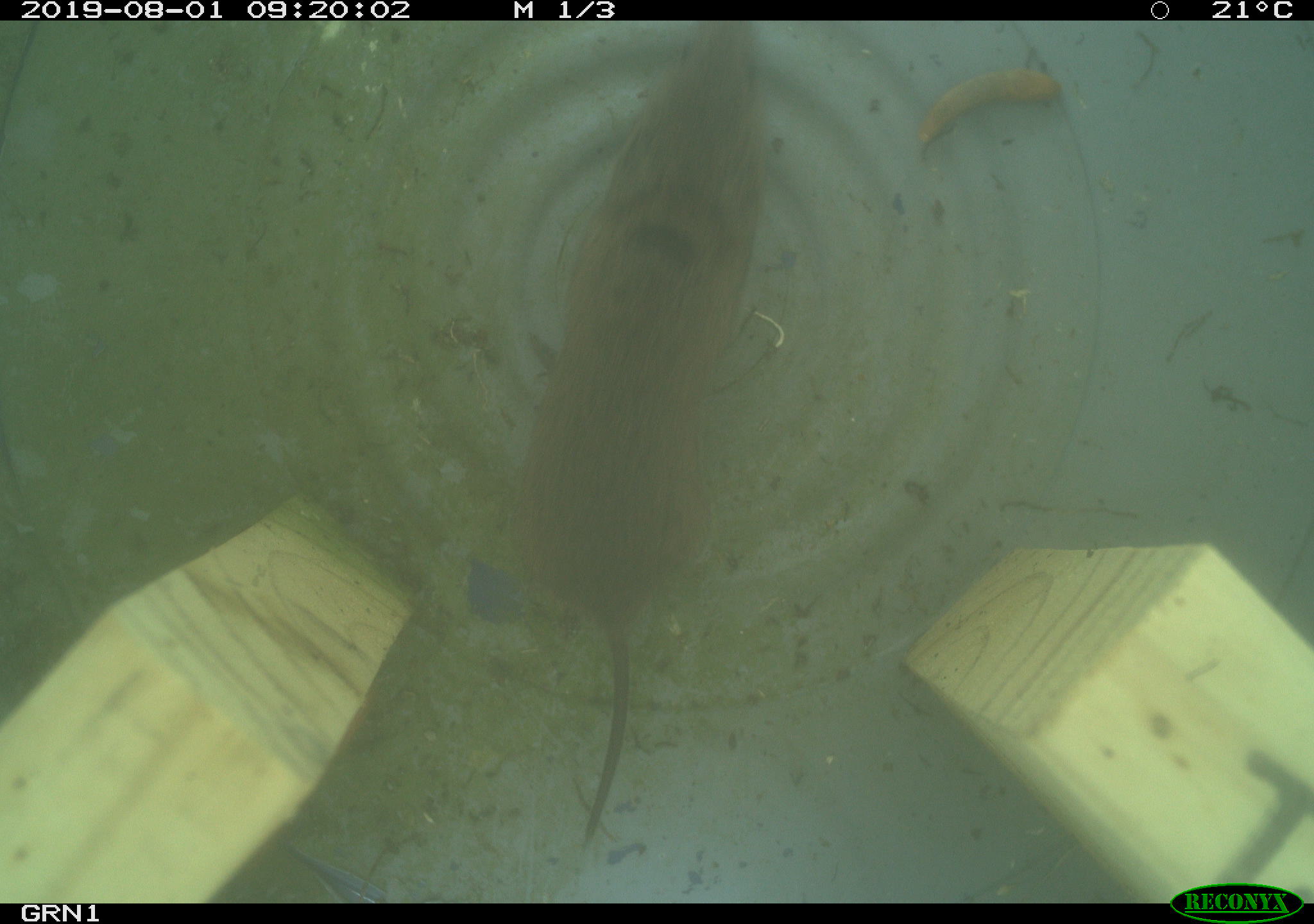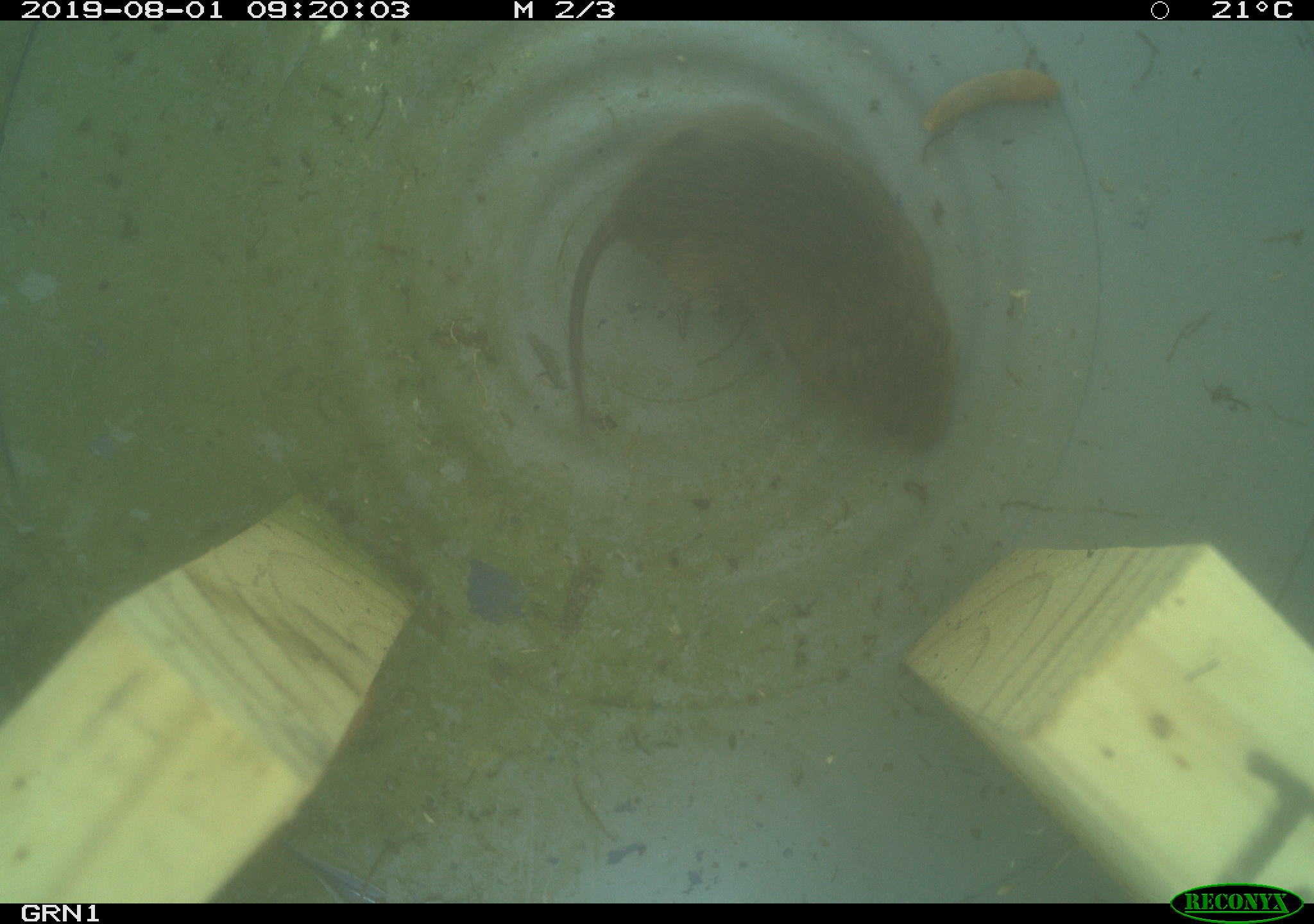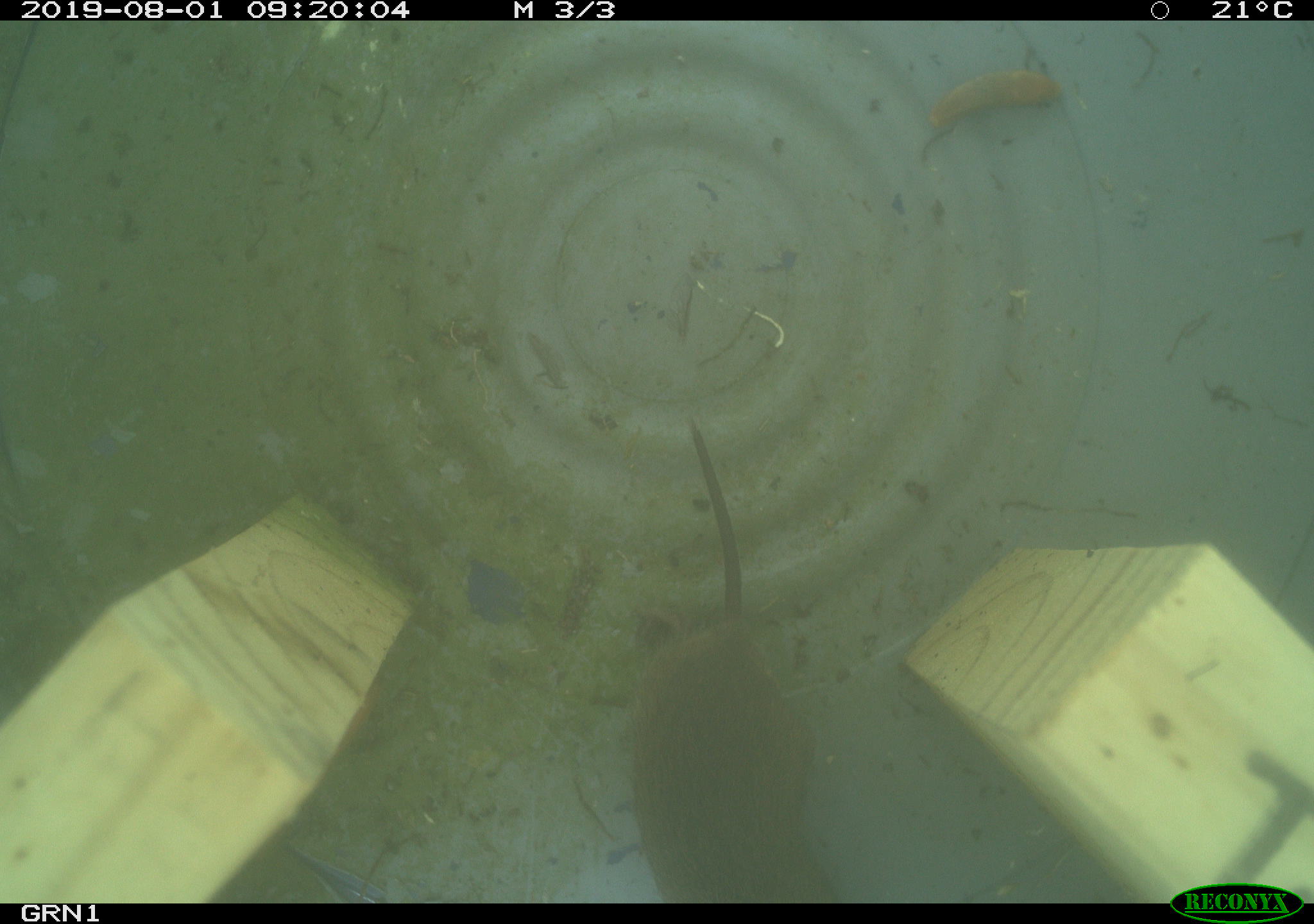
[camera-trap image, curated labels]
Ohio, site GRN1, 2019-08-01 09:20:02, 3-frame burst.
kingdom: Animalia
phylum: Chordata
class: Mammalia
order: Rodentia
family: Cricetidae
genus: Microtus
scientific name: Microtus pennsylvanicus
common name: meadow vole